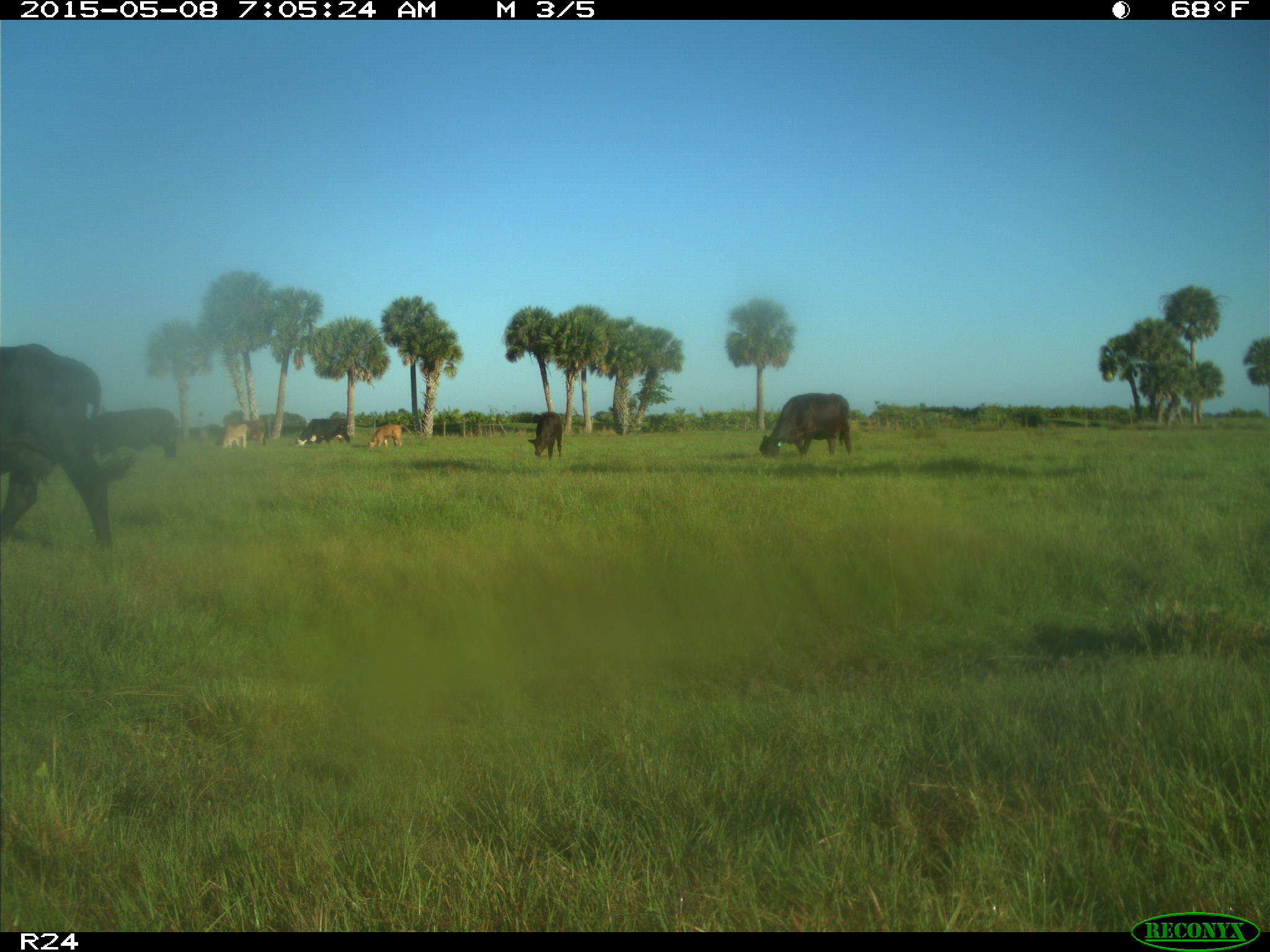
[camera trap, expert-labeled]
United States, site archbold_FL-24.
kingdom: Animalia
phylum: Chordata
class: Mammalia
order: Artiodactyla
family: Bovidae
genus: Bos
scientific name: Bos taurus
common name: domestic cow